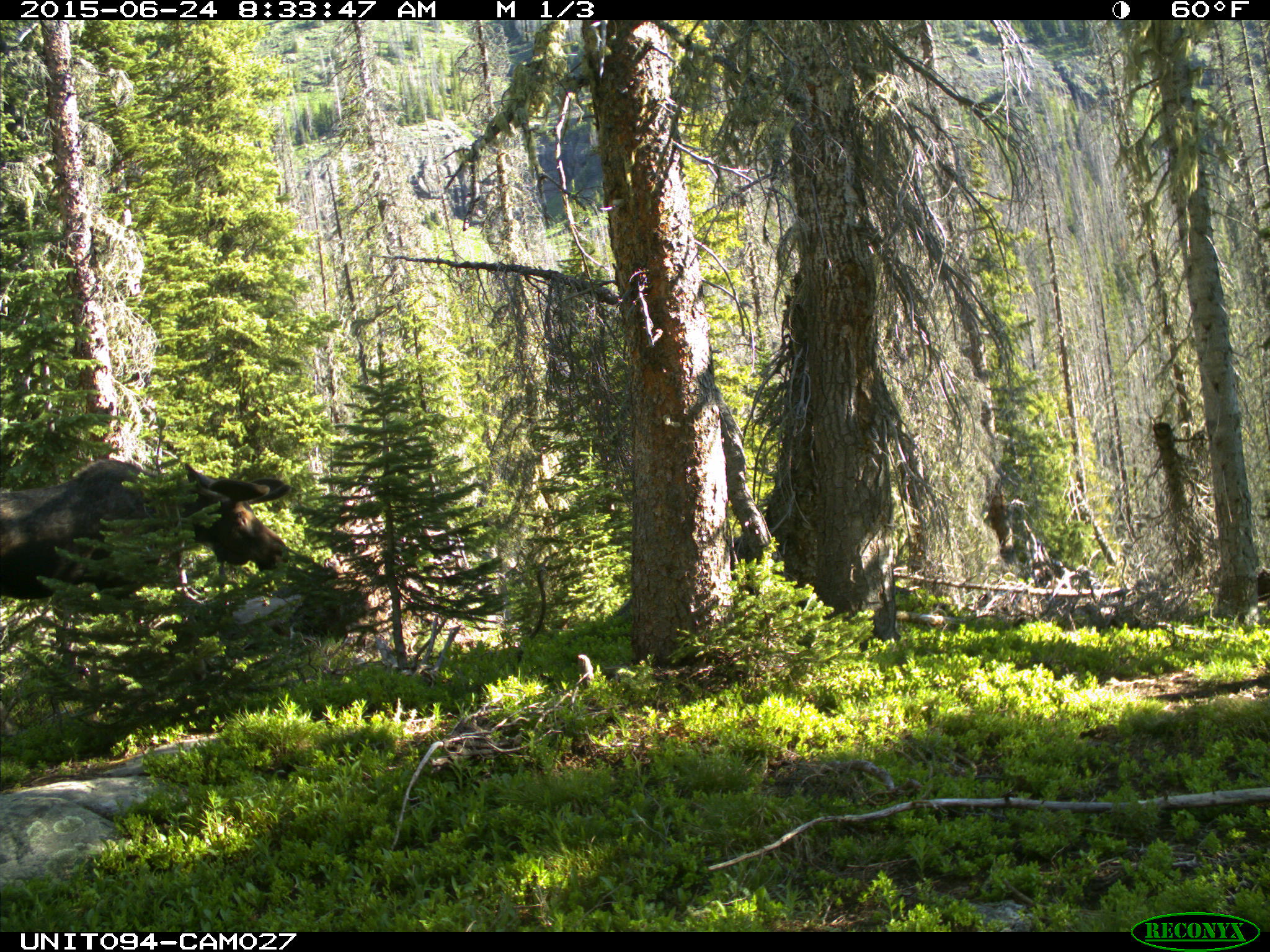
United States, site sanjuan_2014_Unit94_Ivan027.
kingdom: Animalia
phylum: Chordata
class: Mammalia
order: Artiodactyla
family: Cervidae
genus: Alces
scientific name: Alces alces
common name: moose